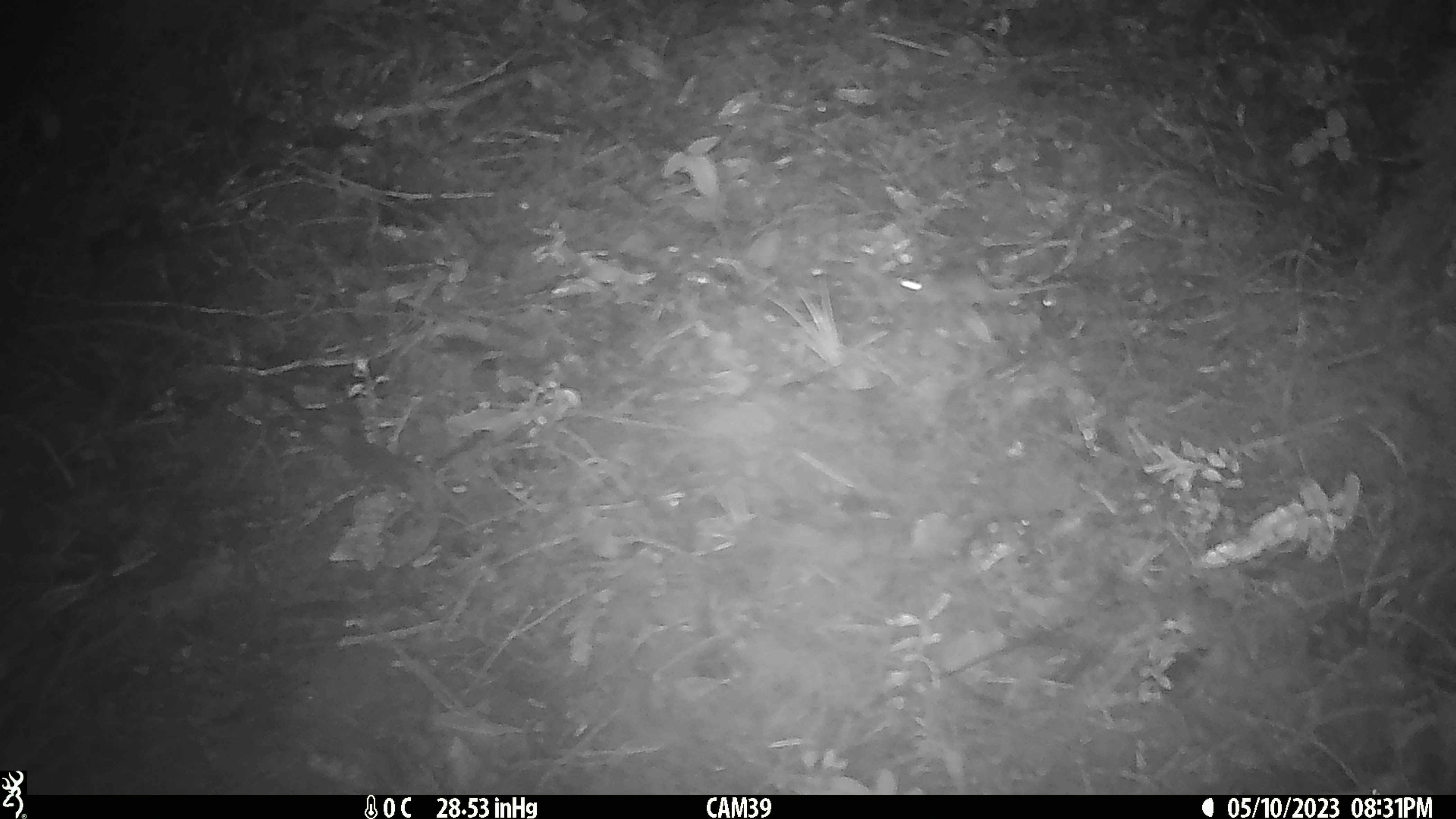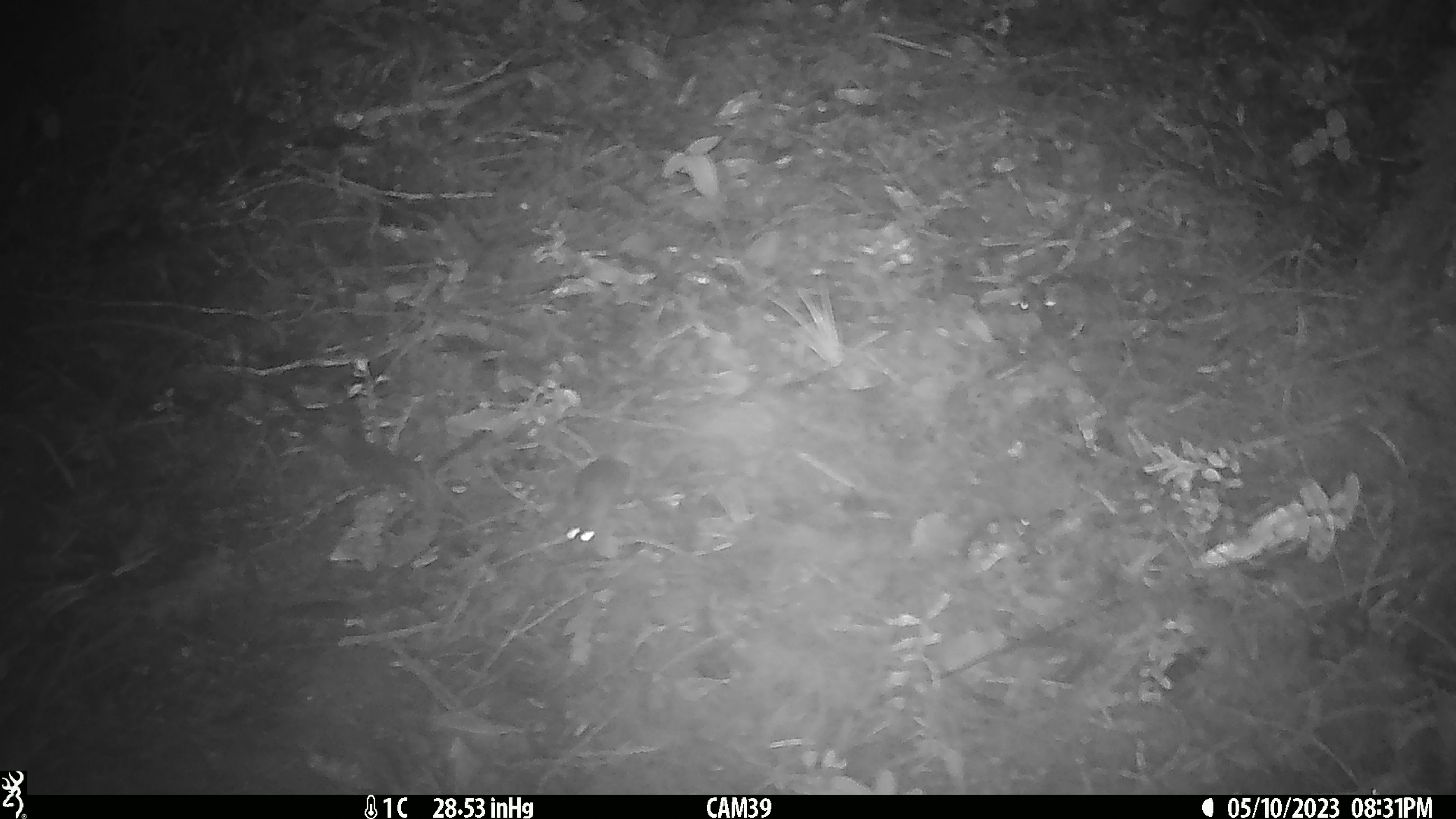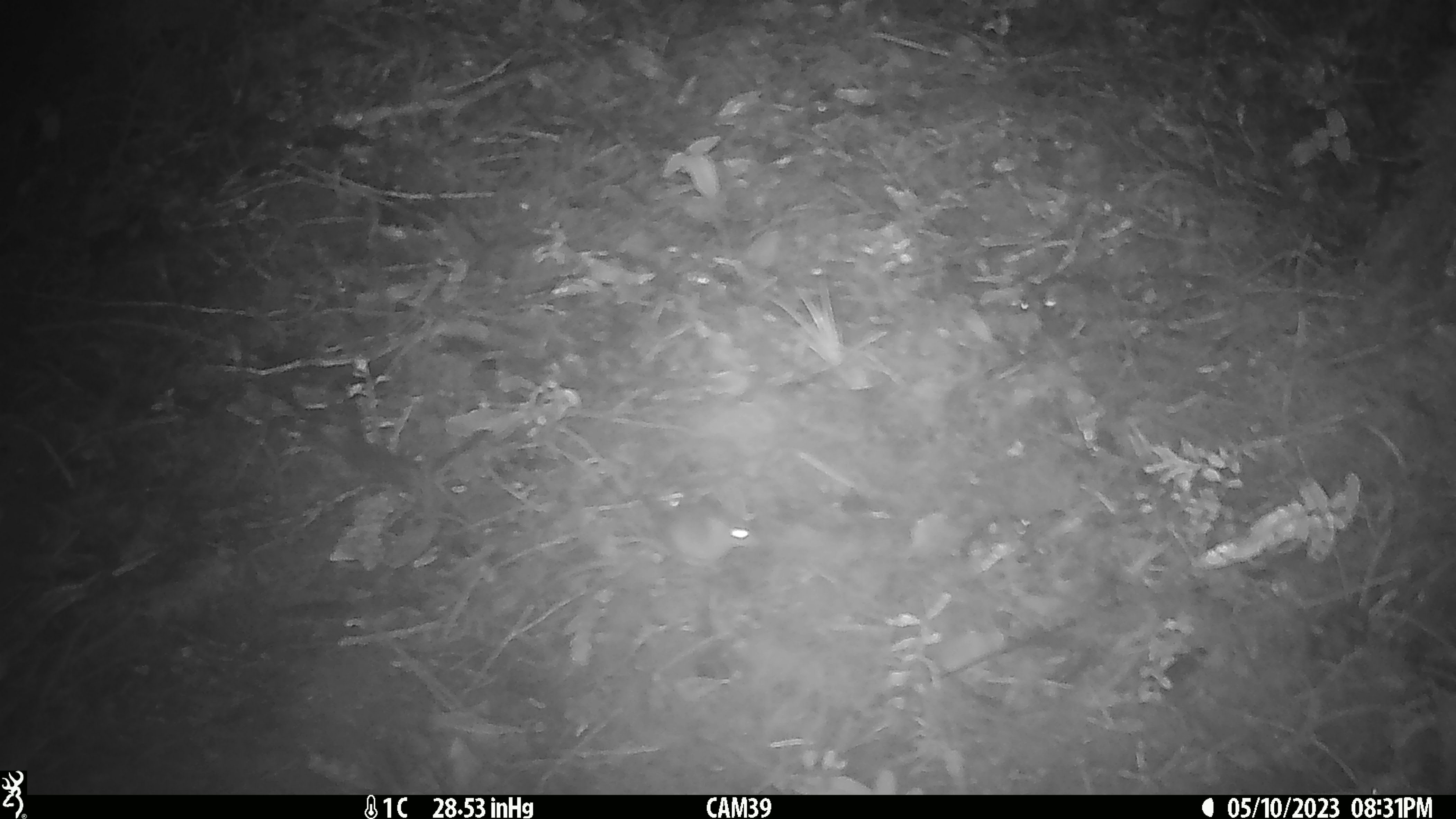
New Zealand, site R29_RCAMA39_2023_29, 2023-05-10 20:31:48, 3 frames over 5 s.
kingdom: Animalia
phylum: Chordata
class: Mammalia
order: Rodentia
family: Muridae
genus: Mus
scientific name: Mus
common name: mouse